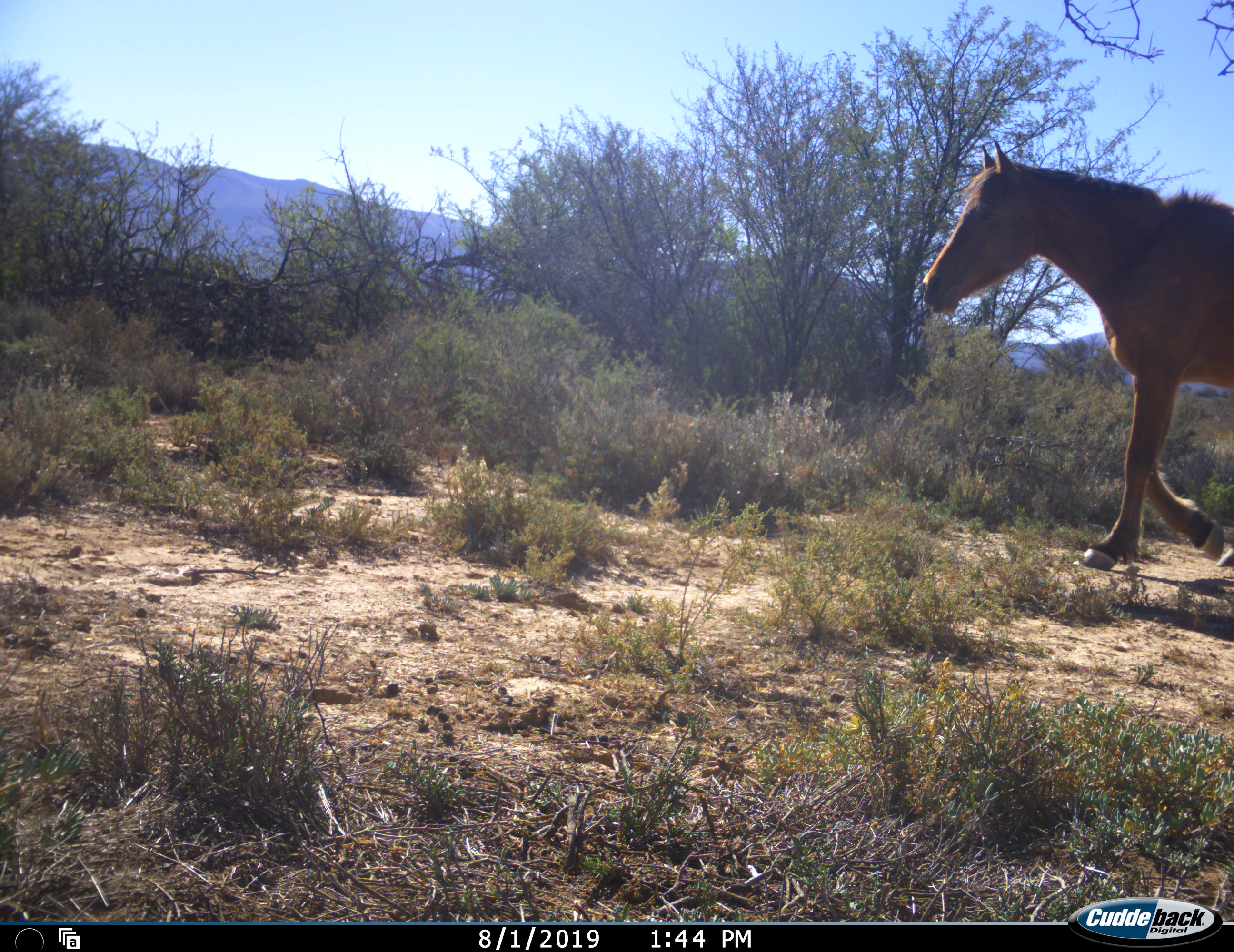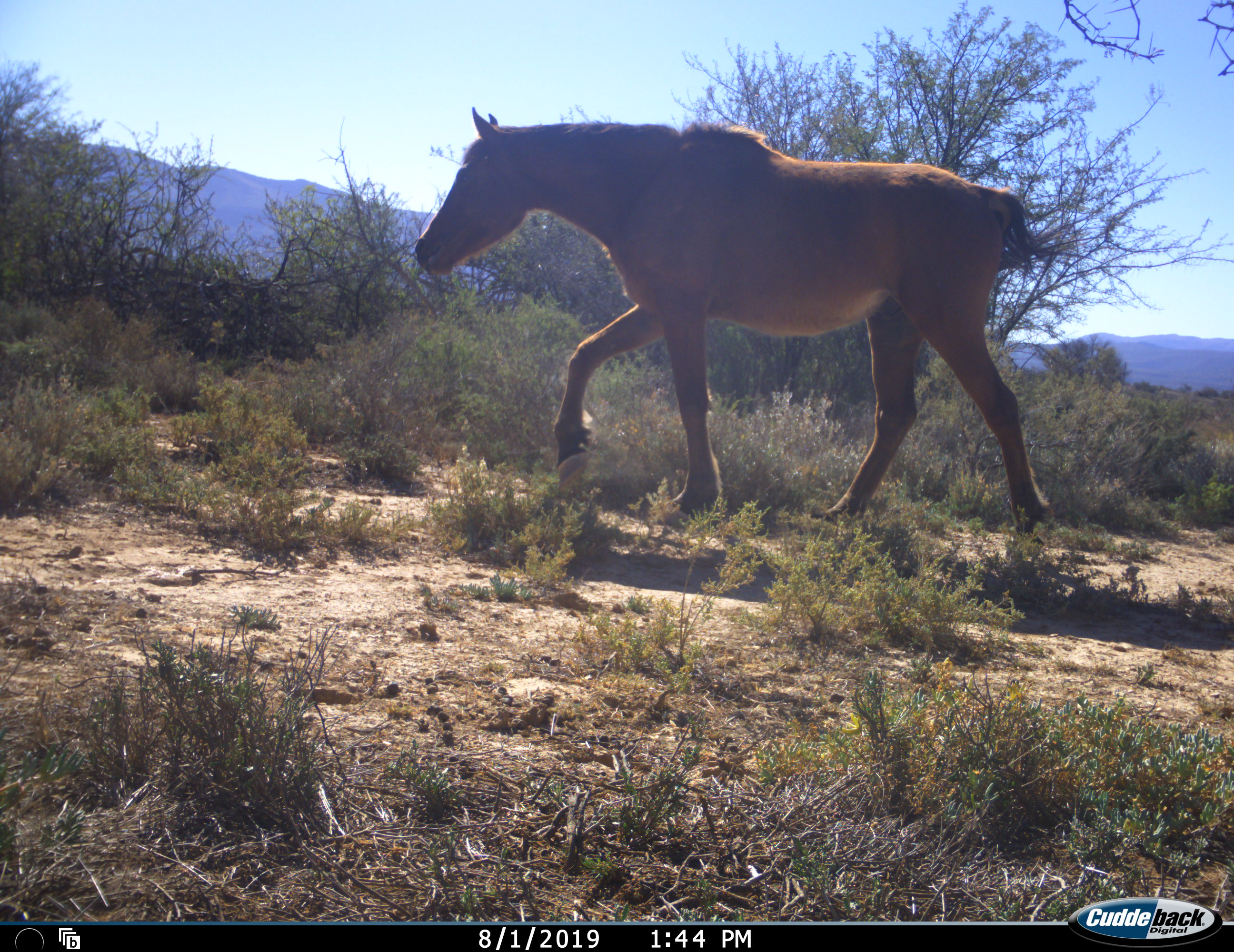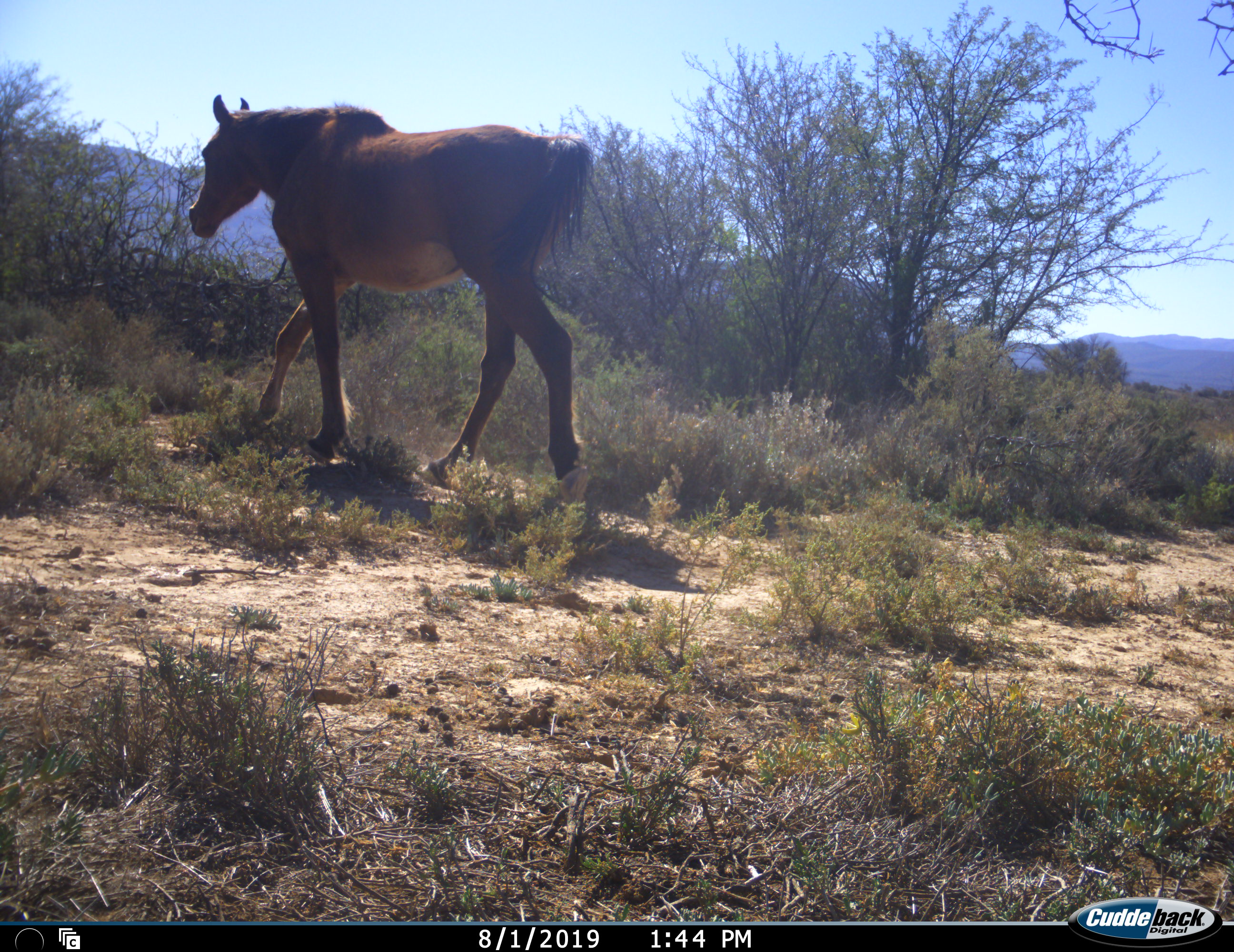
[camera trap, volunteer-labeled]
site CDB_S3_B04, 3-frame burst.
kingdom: Animalia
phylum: Chordata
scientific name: Vertebrata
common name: domestic animal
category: domesticanimal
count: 1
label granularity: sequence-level